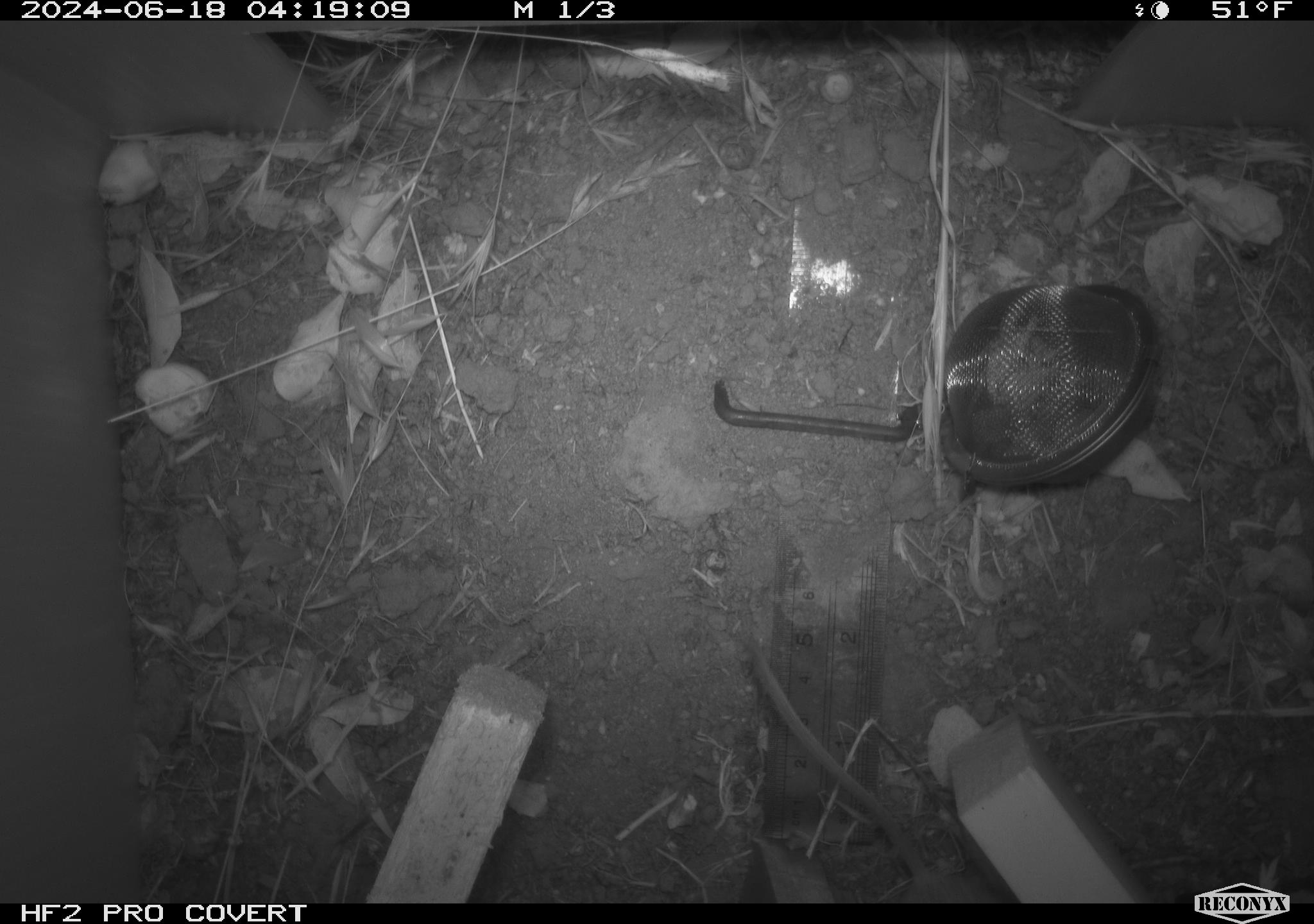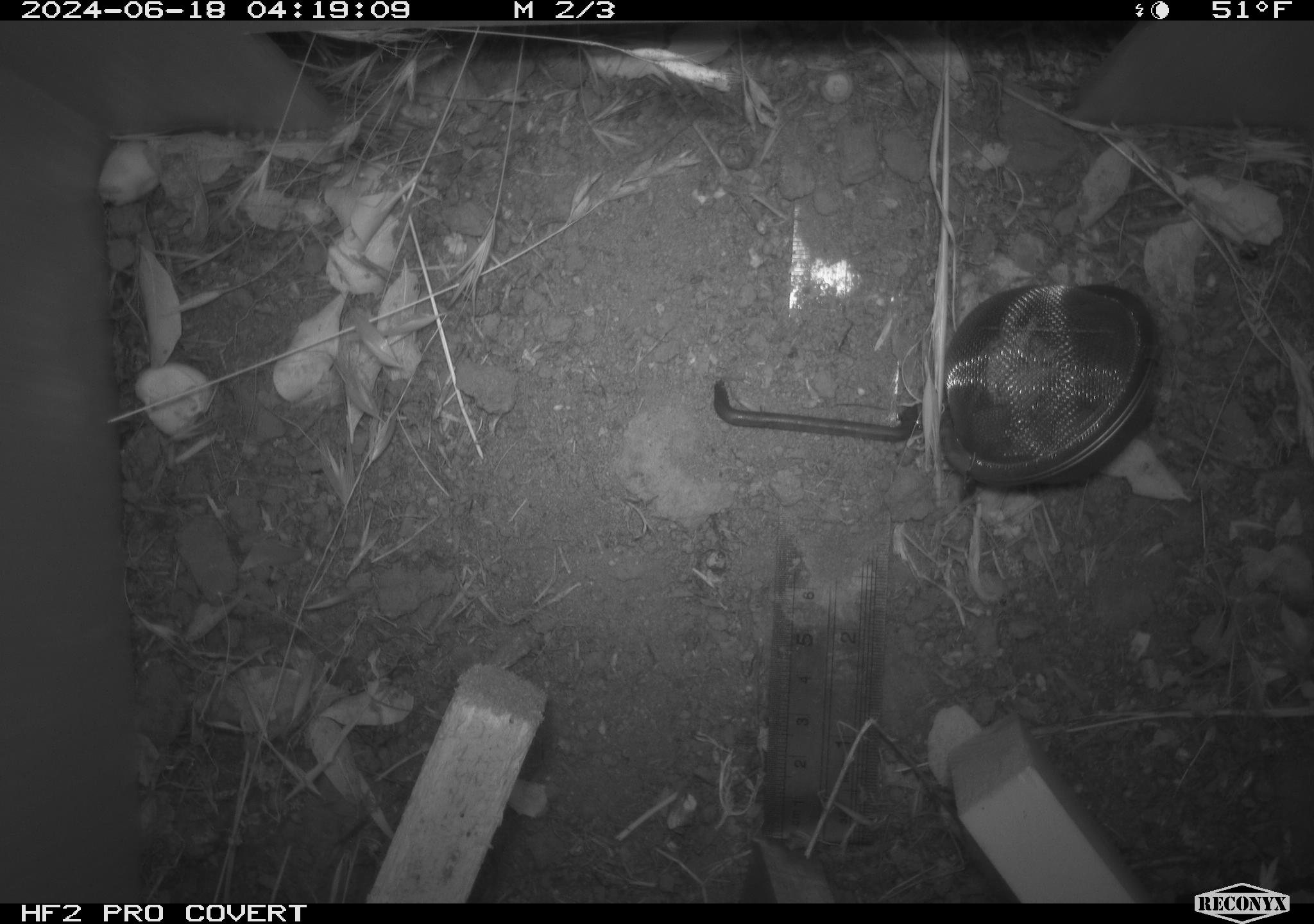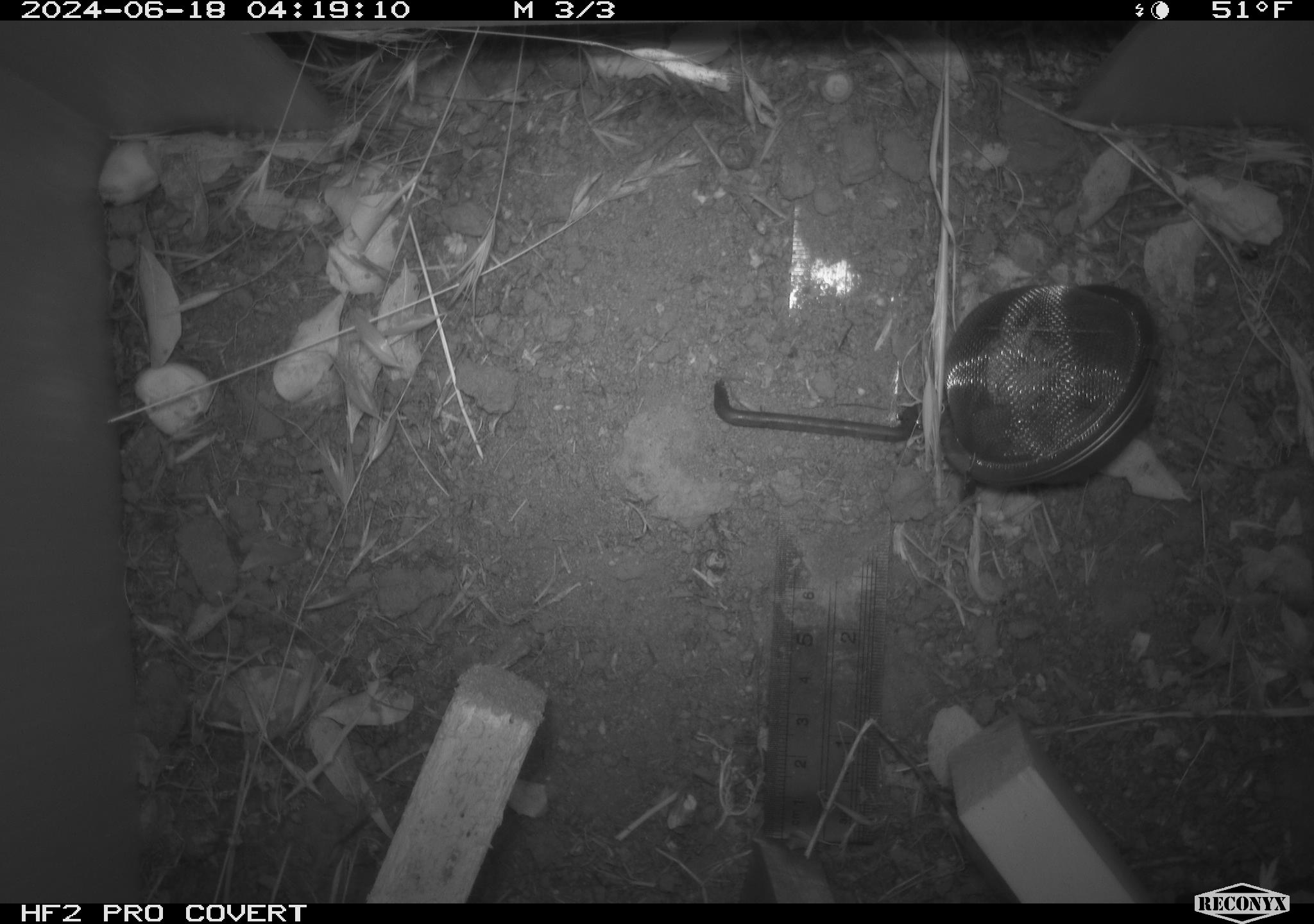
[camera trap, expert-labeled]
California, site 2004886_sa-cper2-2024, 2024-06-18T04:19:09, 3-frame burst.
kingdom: Animalia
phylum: Chordata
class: Mammalia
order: Rodentia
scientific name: Rodentia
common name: rodent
Rodent (Rodentia).